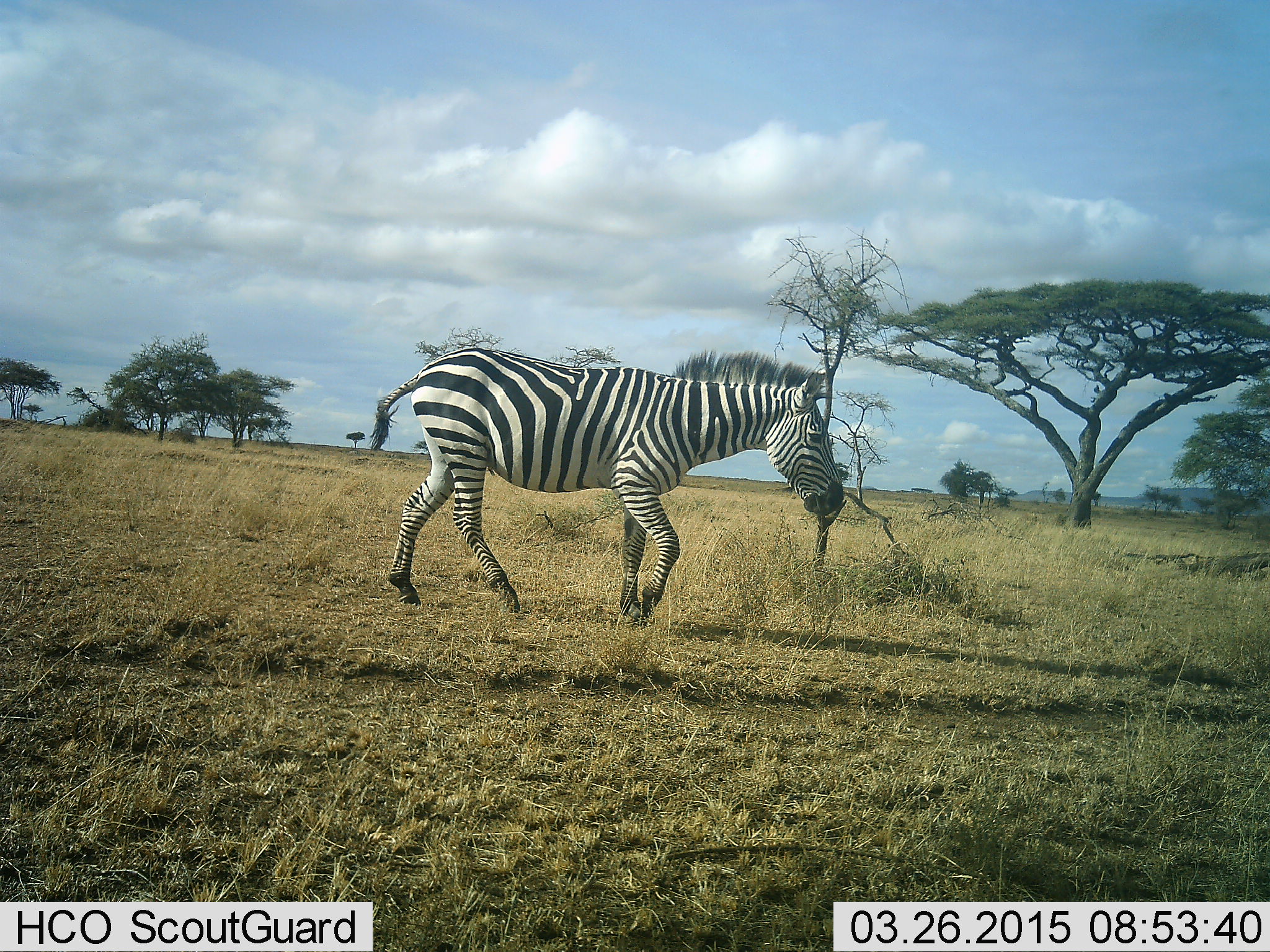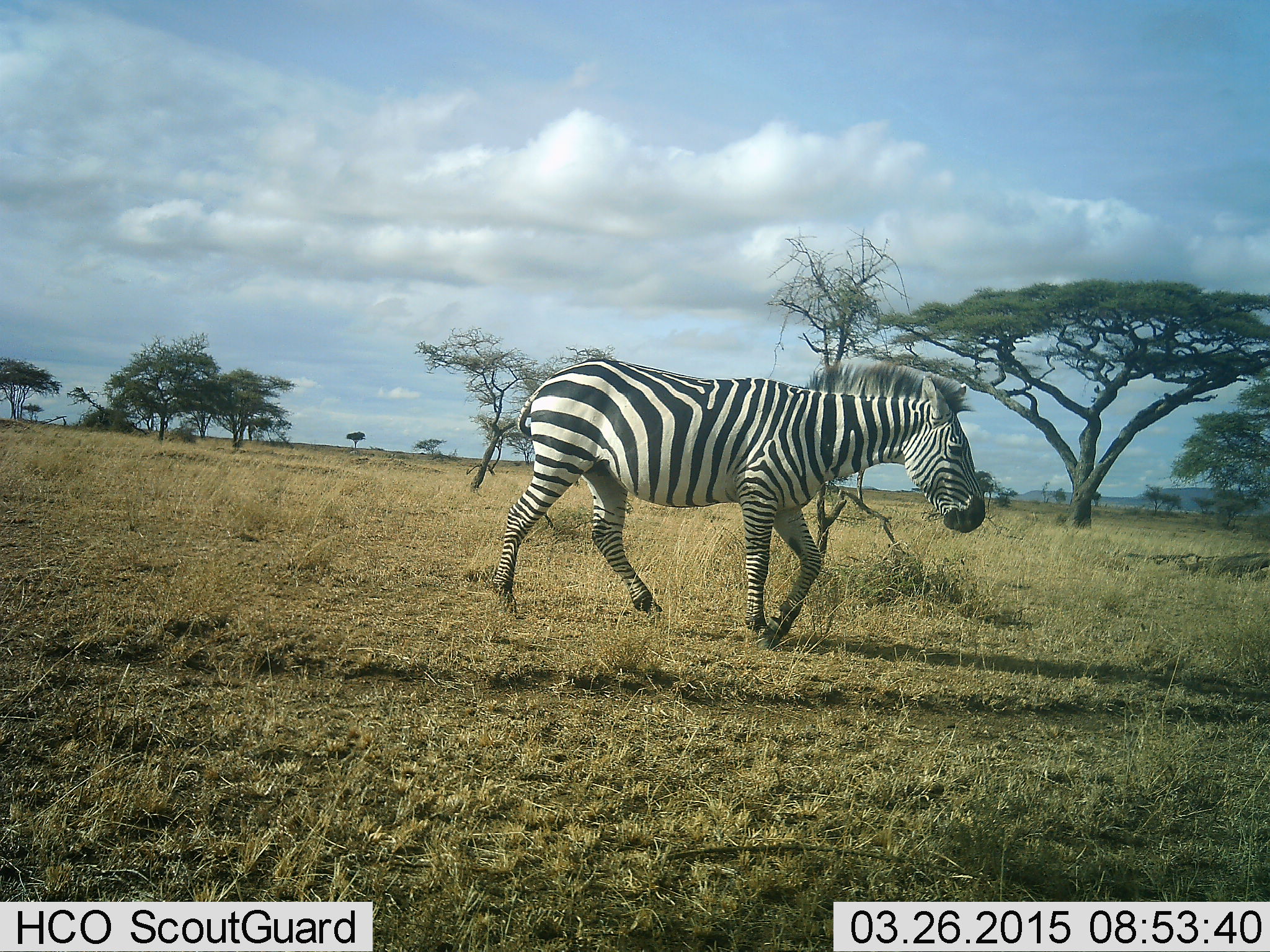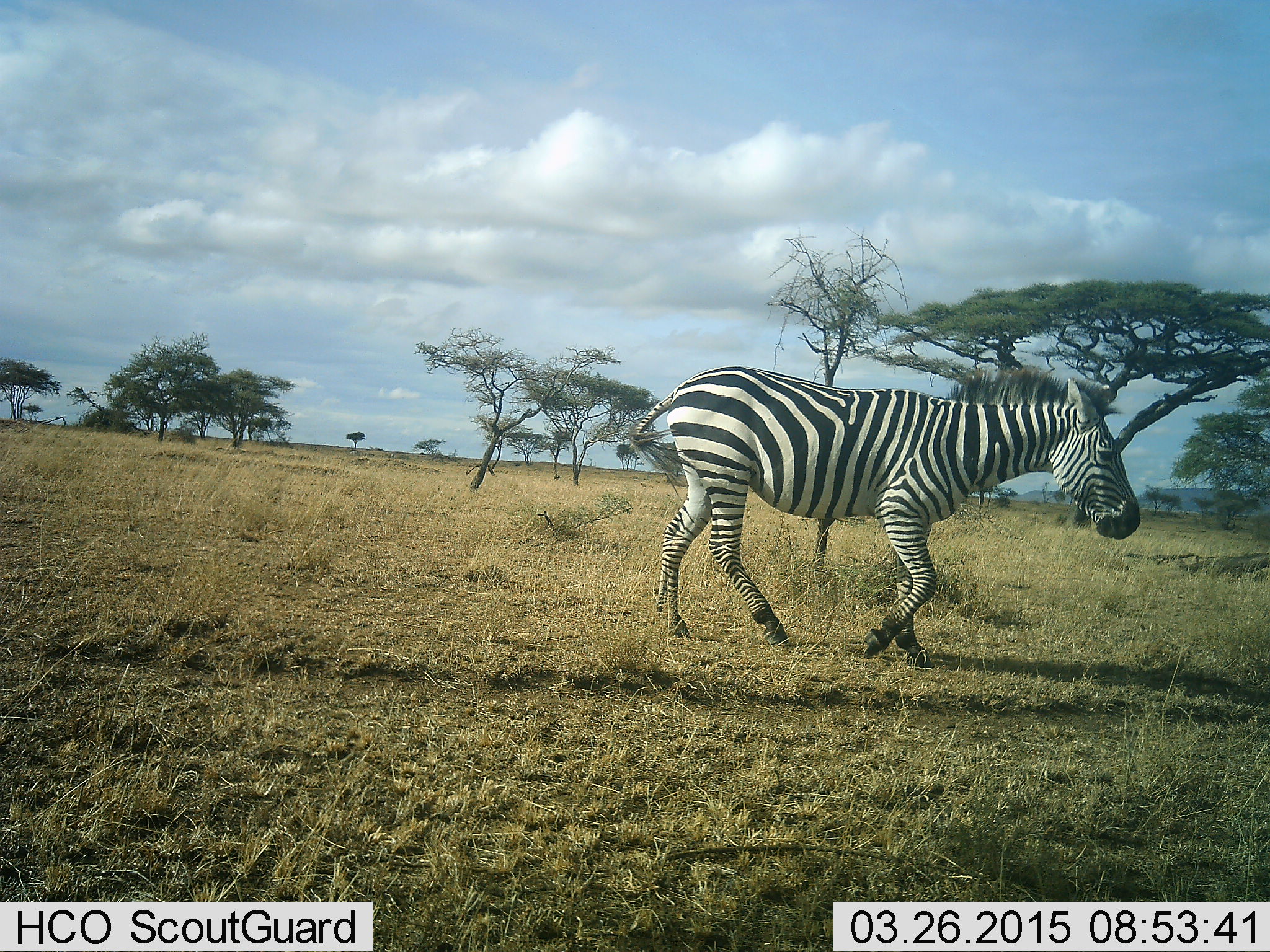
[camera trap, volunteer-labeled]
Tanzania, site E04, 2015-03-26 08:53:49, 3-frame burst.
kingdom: Animalia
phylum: Chordata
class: Mammalia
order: Perissodactyla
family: Equidae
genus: Equus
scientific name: Equus quagga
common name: plains zebra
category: zebra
Zebra (plains zebra) (Equus quagga), count 1. Behavior (volunteer vote fractions): standing 0%, resting 0%, moving 100%, interacting 0%. Young present (vote fraction): 0%. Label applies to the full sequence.